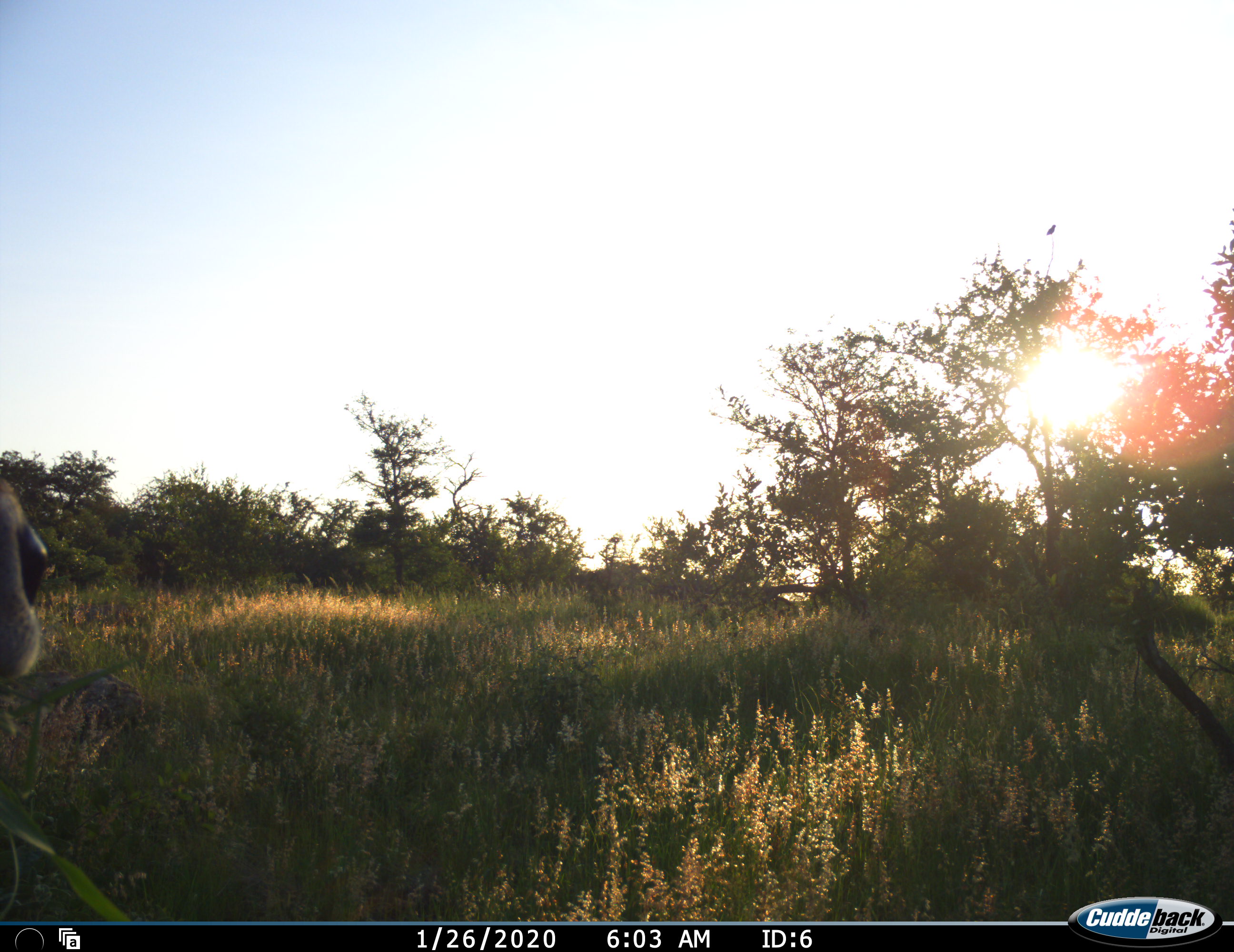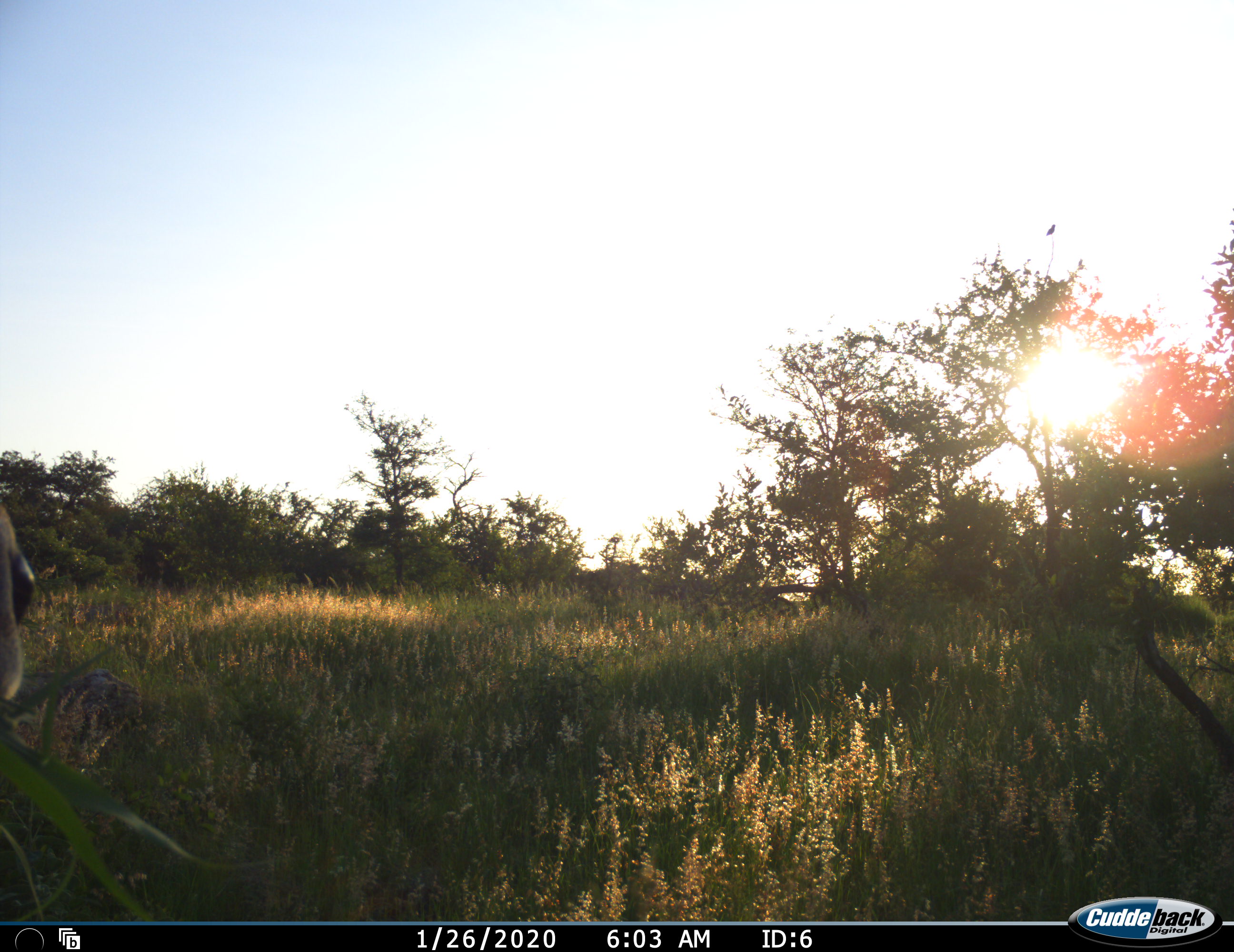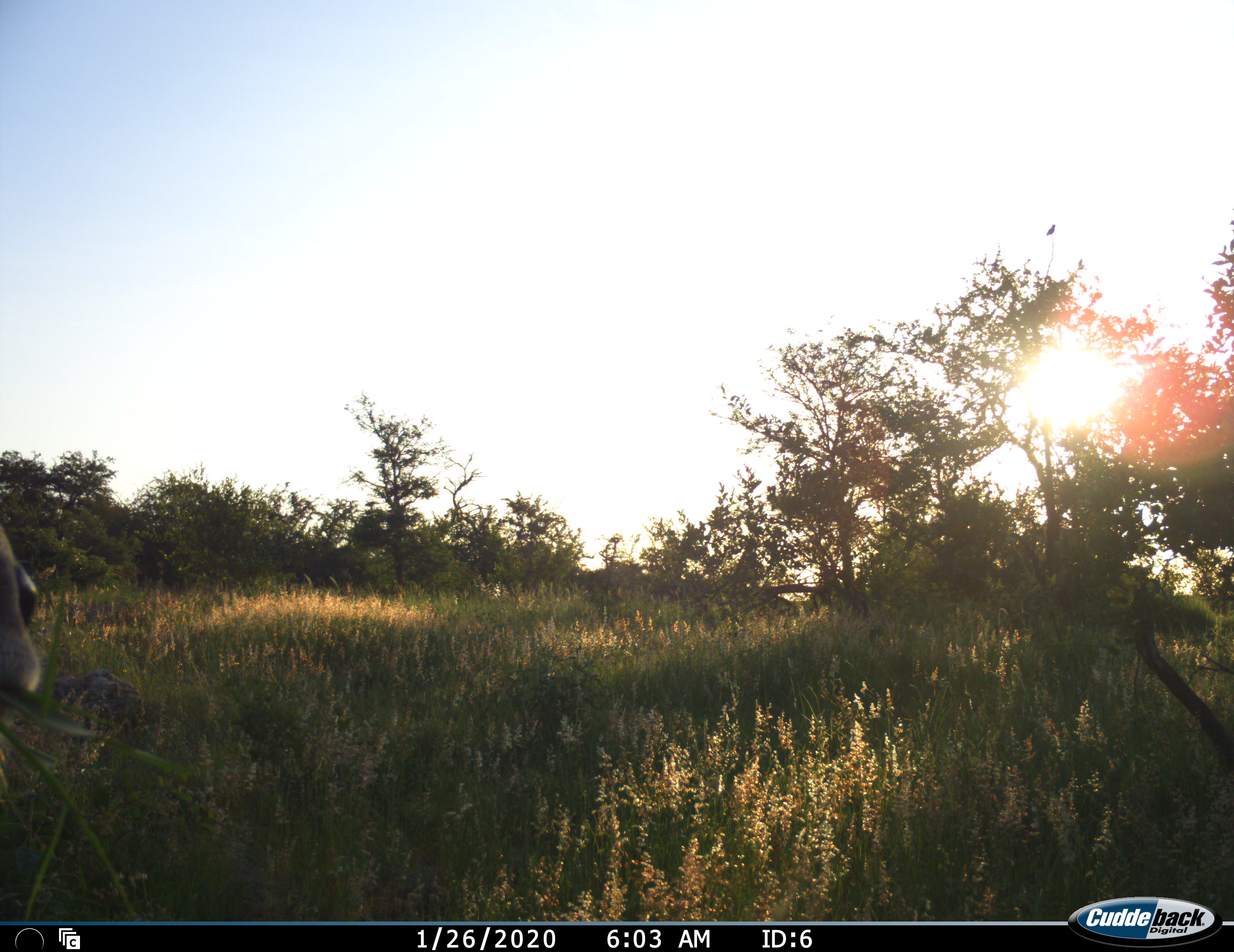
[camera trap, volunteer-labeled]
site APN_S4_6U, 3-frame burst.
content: unidentified animal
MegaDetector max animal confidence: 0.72